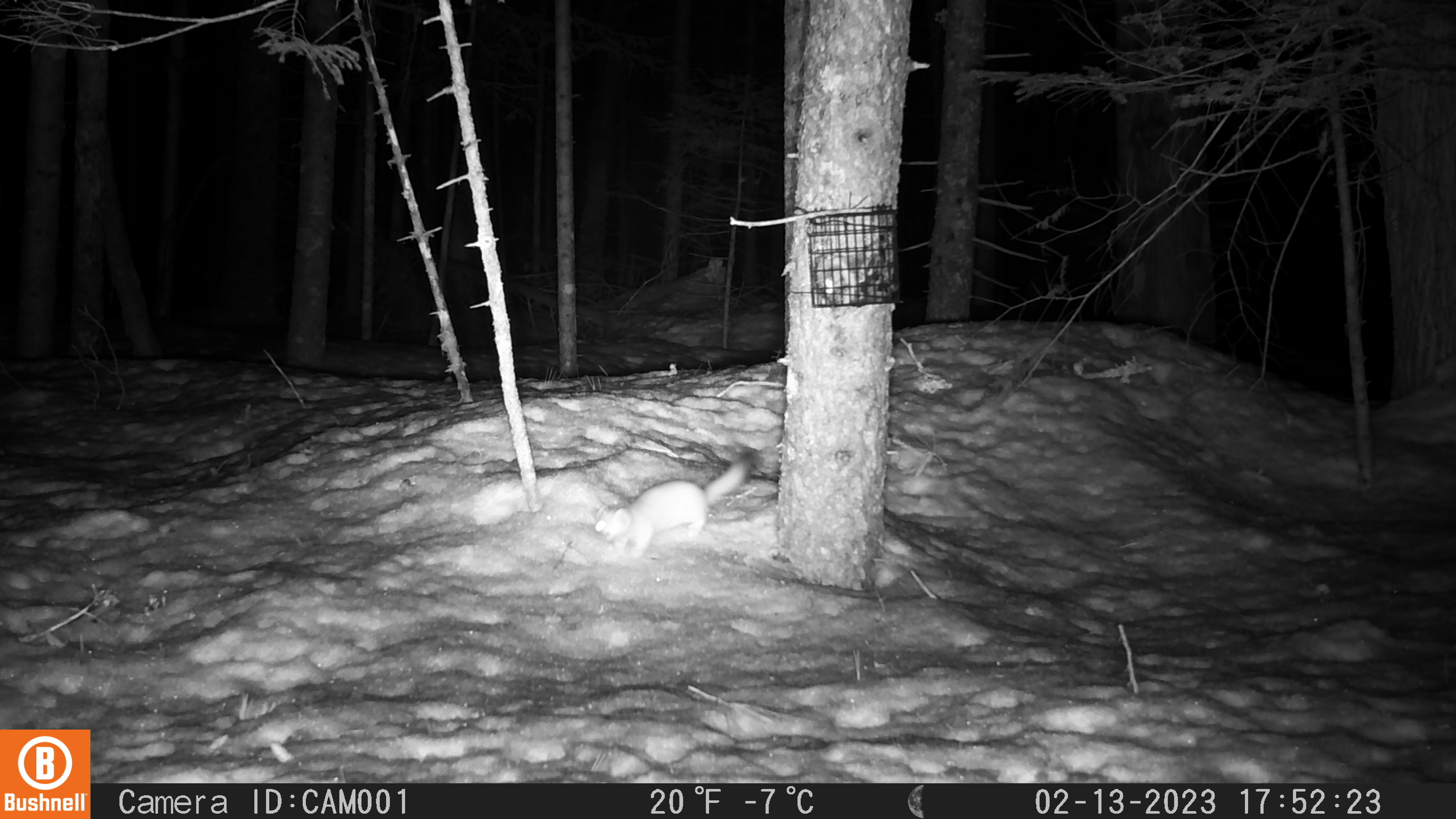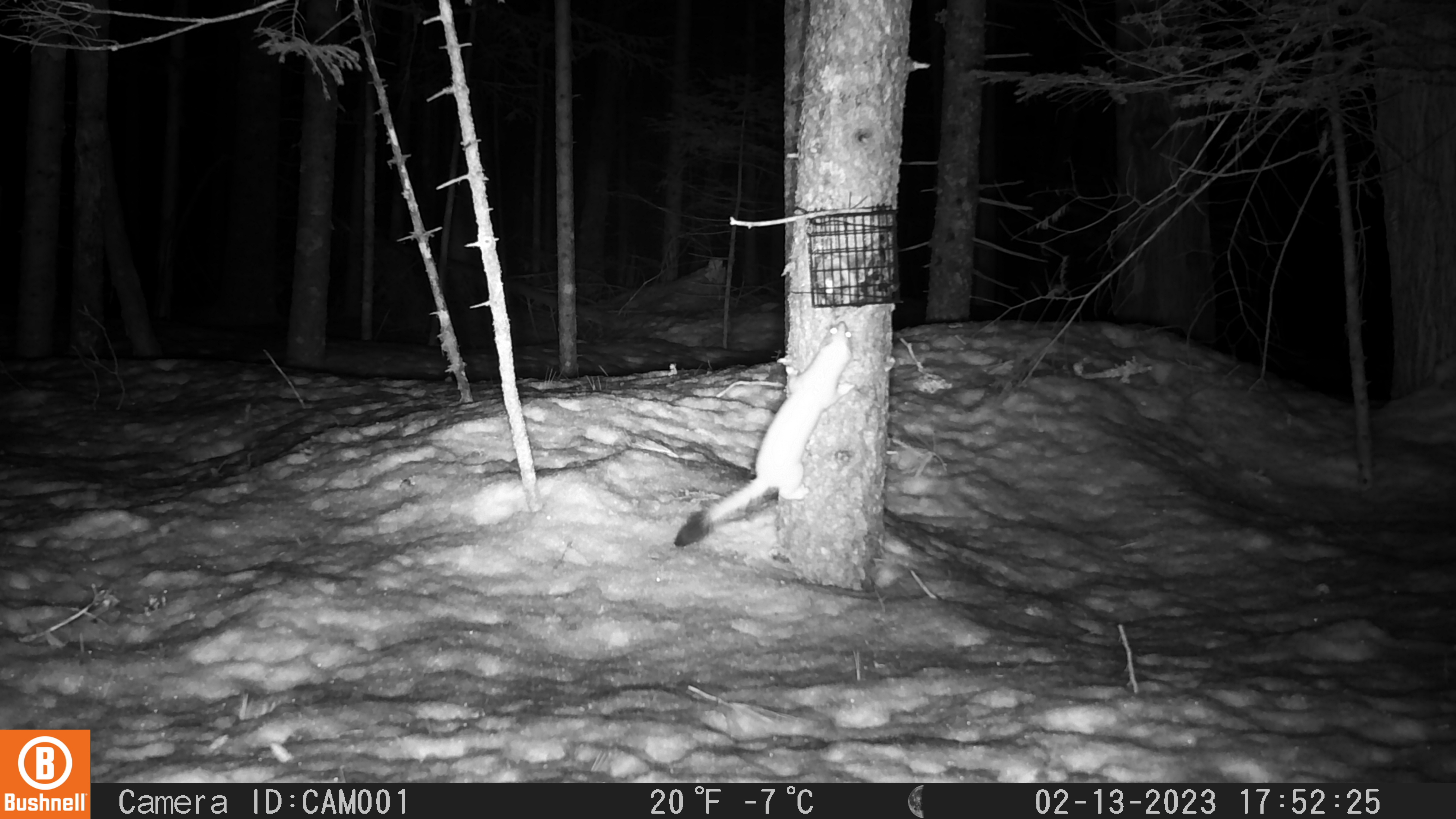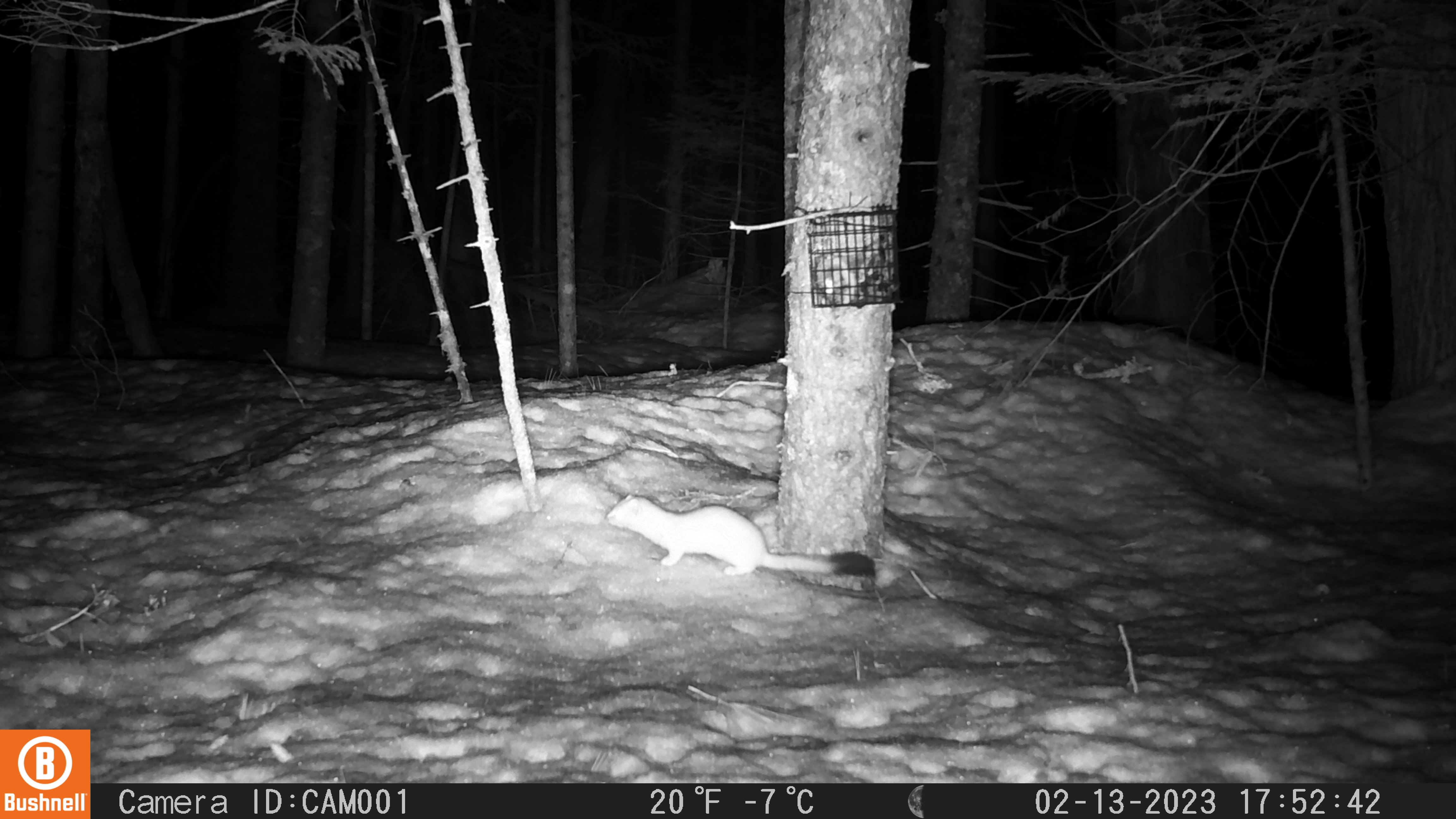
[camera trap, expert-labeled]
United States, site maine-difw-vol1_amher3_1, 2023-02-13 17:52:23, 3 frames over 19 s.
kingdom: Animalia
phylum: Chordata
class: Mammalia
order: Carnivora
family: Mustelidae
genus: Neogale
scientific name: Neogale frenata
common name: long-tailed weasel